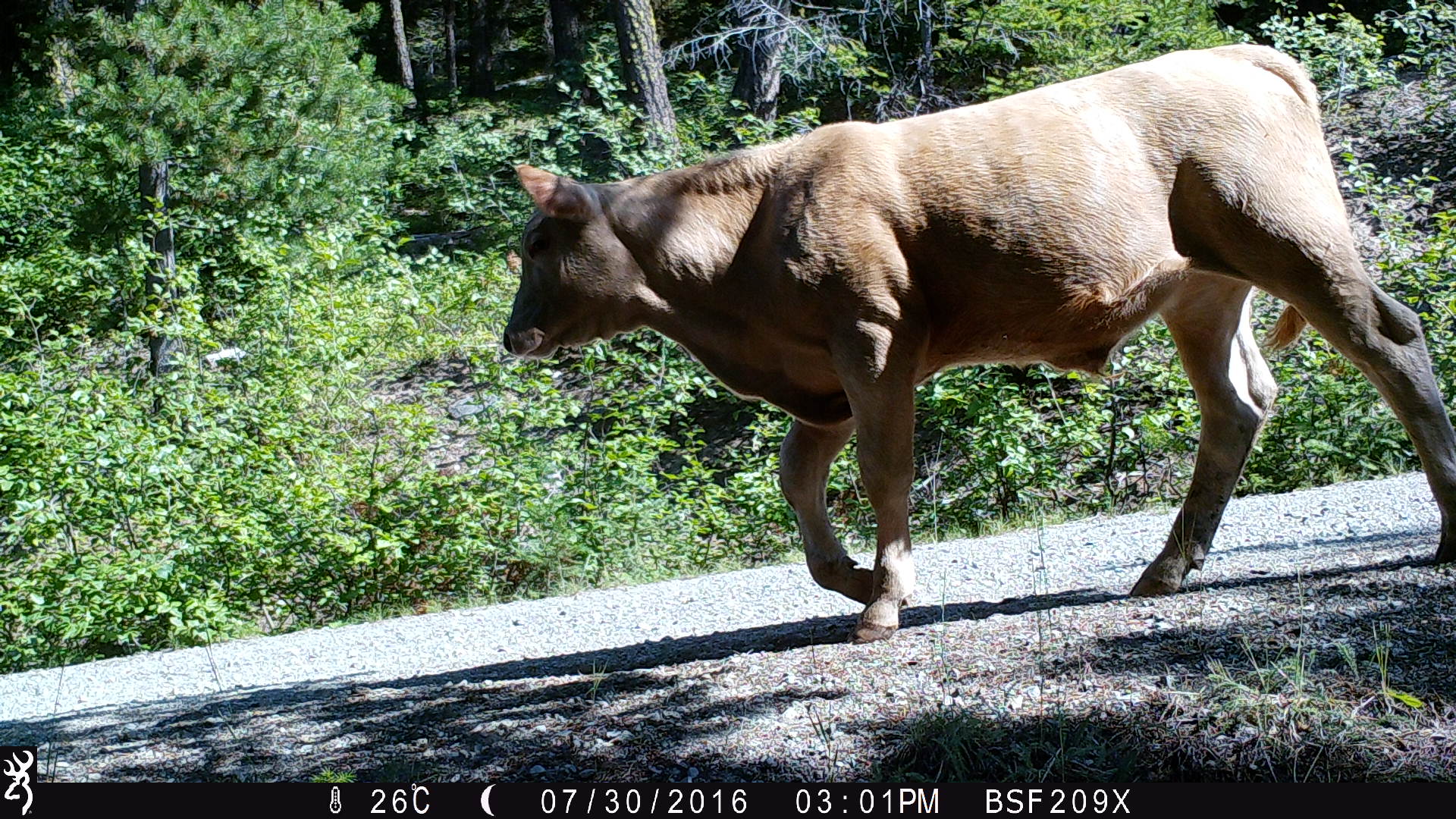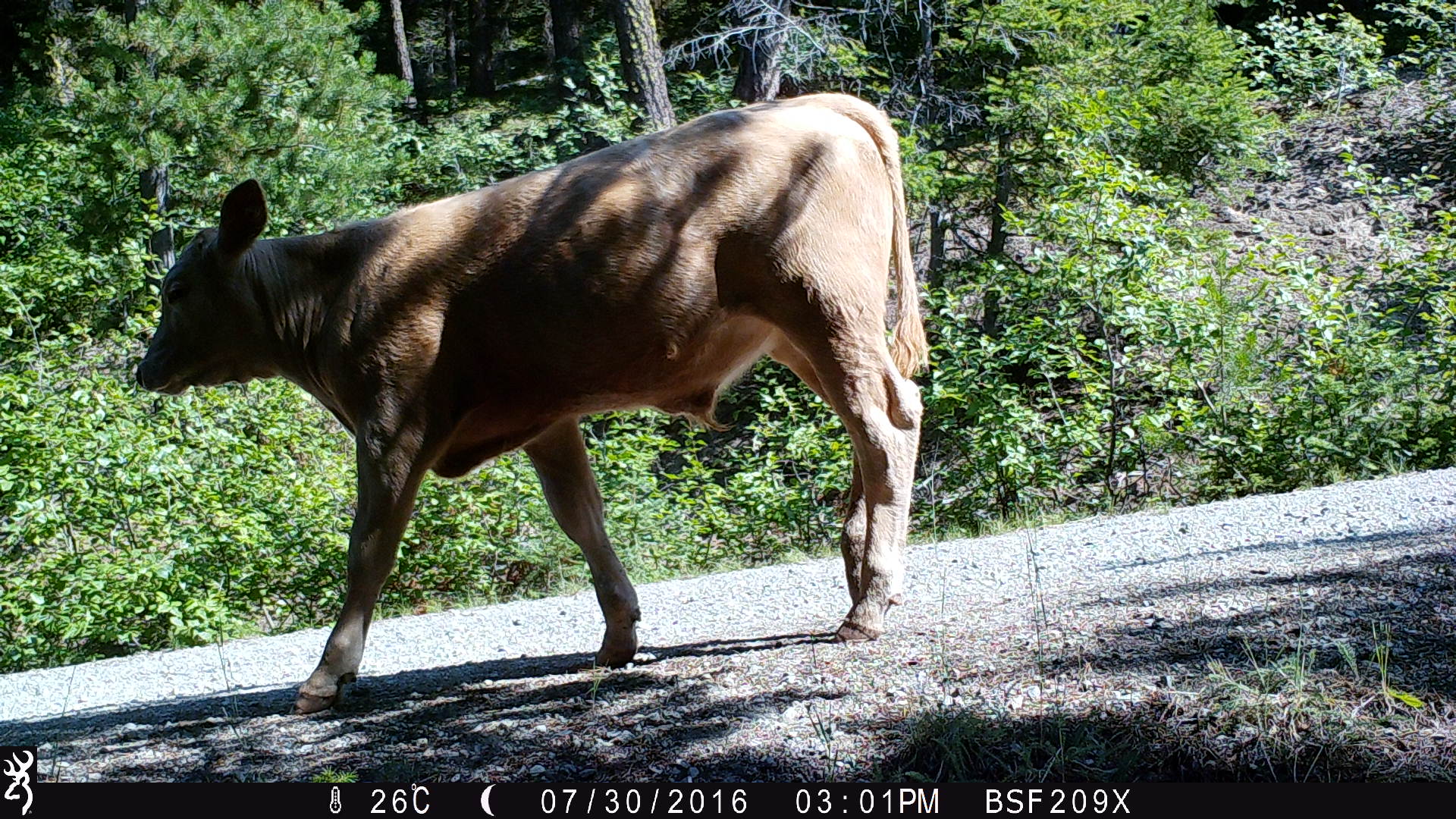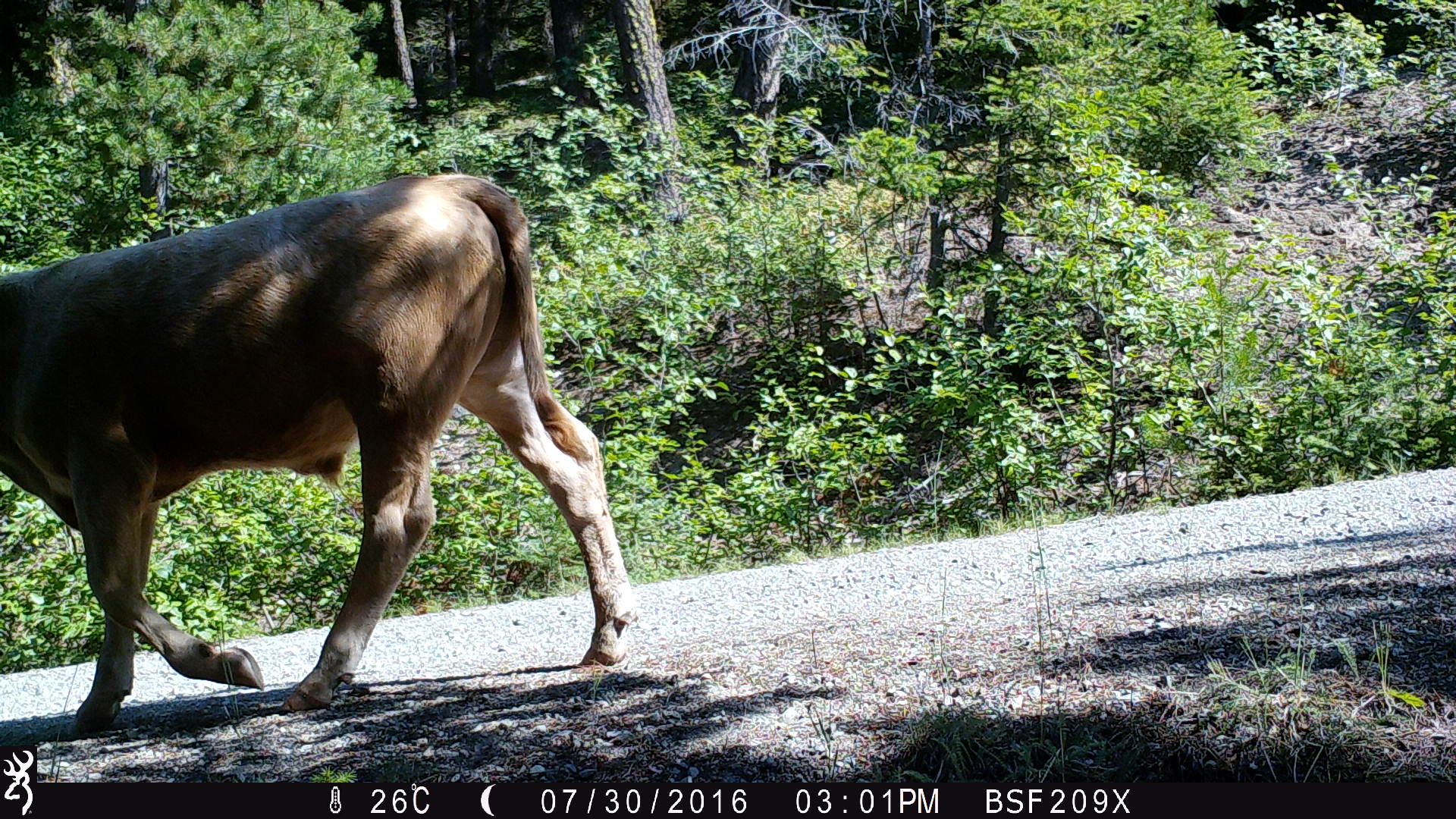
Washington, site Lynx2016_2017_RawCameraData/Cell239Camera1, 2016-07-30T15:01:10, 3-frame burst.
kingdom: Animalia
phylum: Chordata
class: Mammalia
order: Artiodactyla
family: Bovidae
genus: Bos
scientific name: Bos taurus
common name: domestic cattle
Domestic cattle (Bos taurus). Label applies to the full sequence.